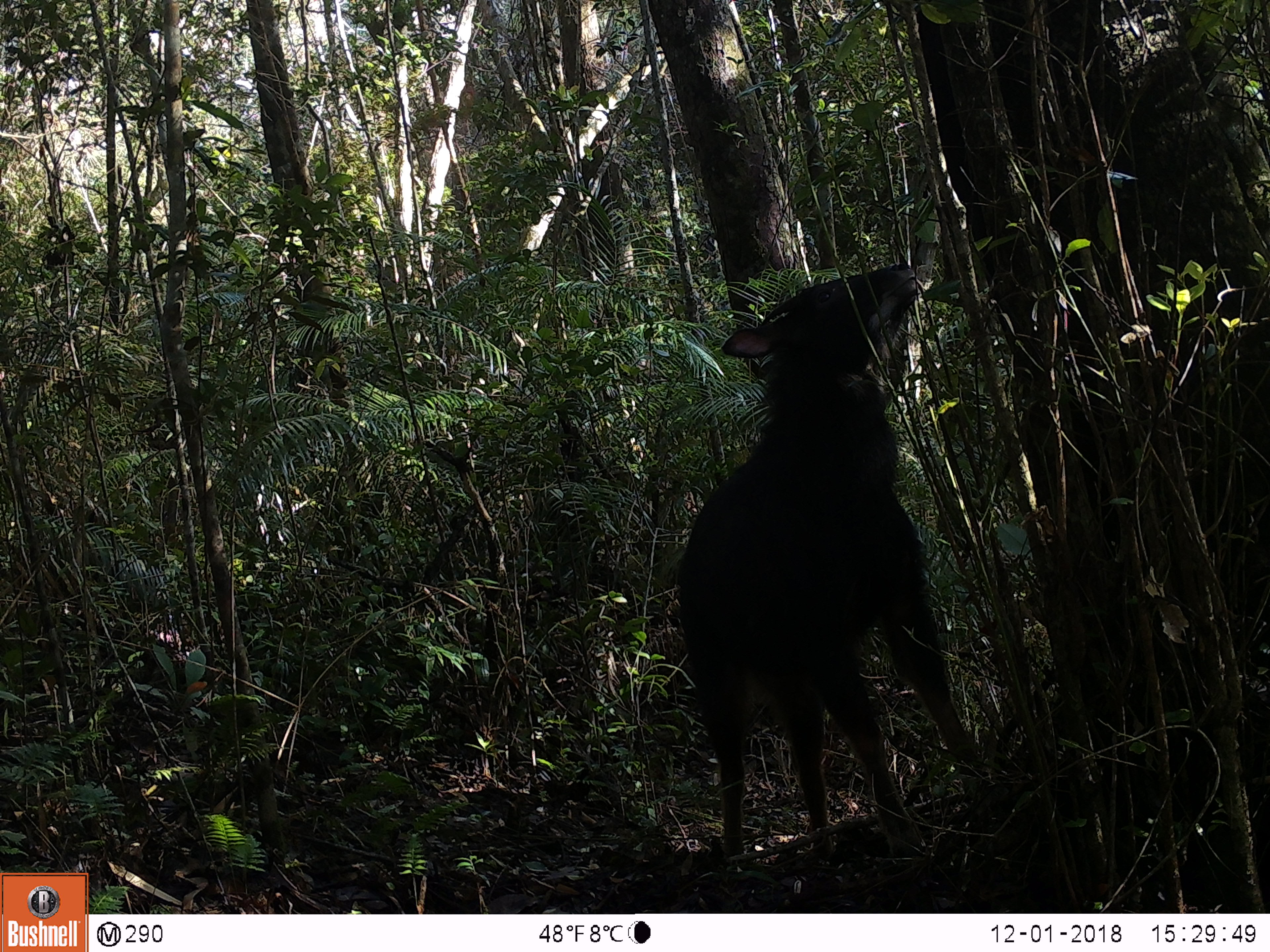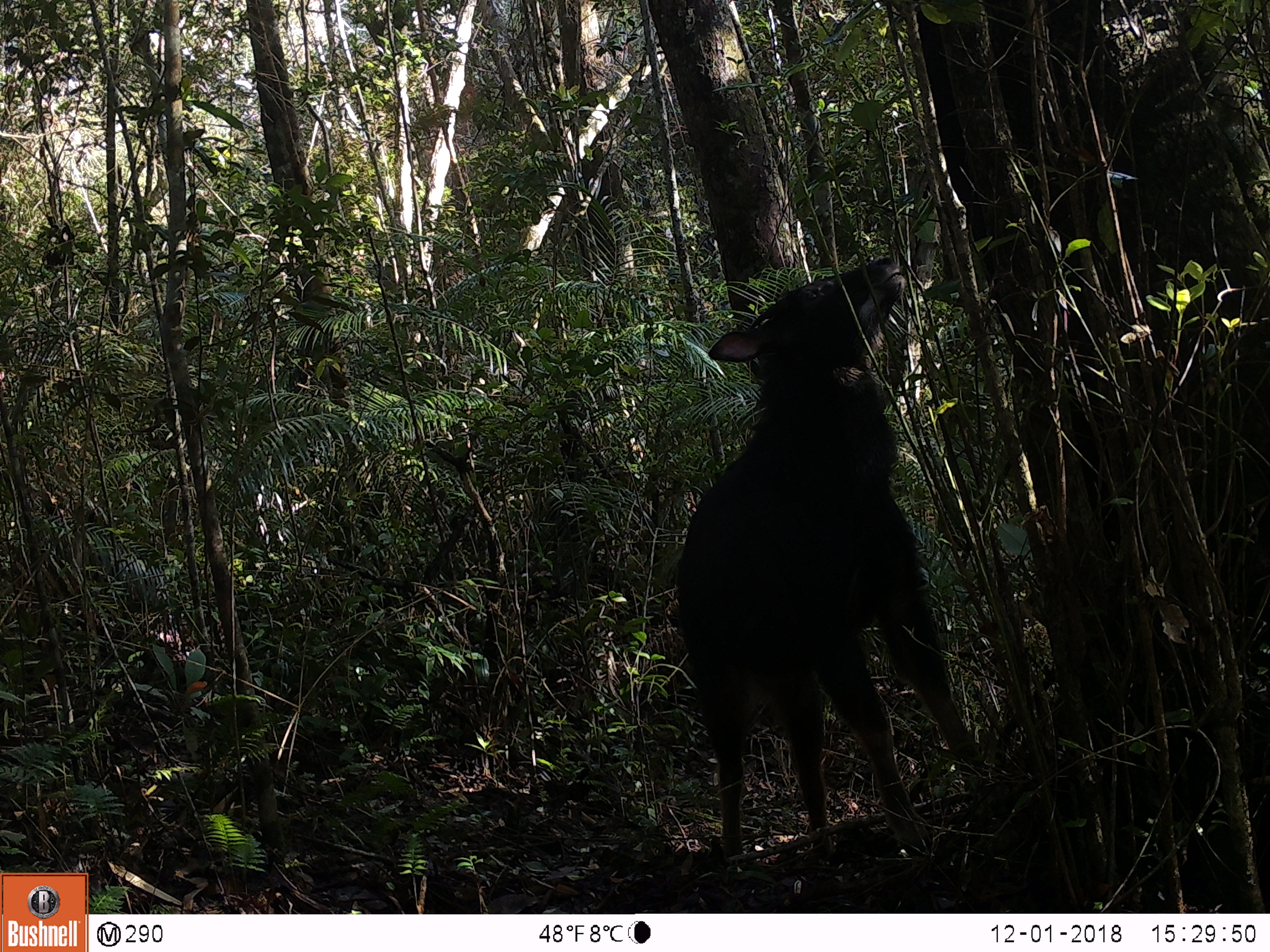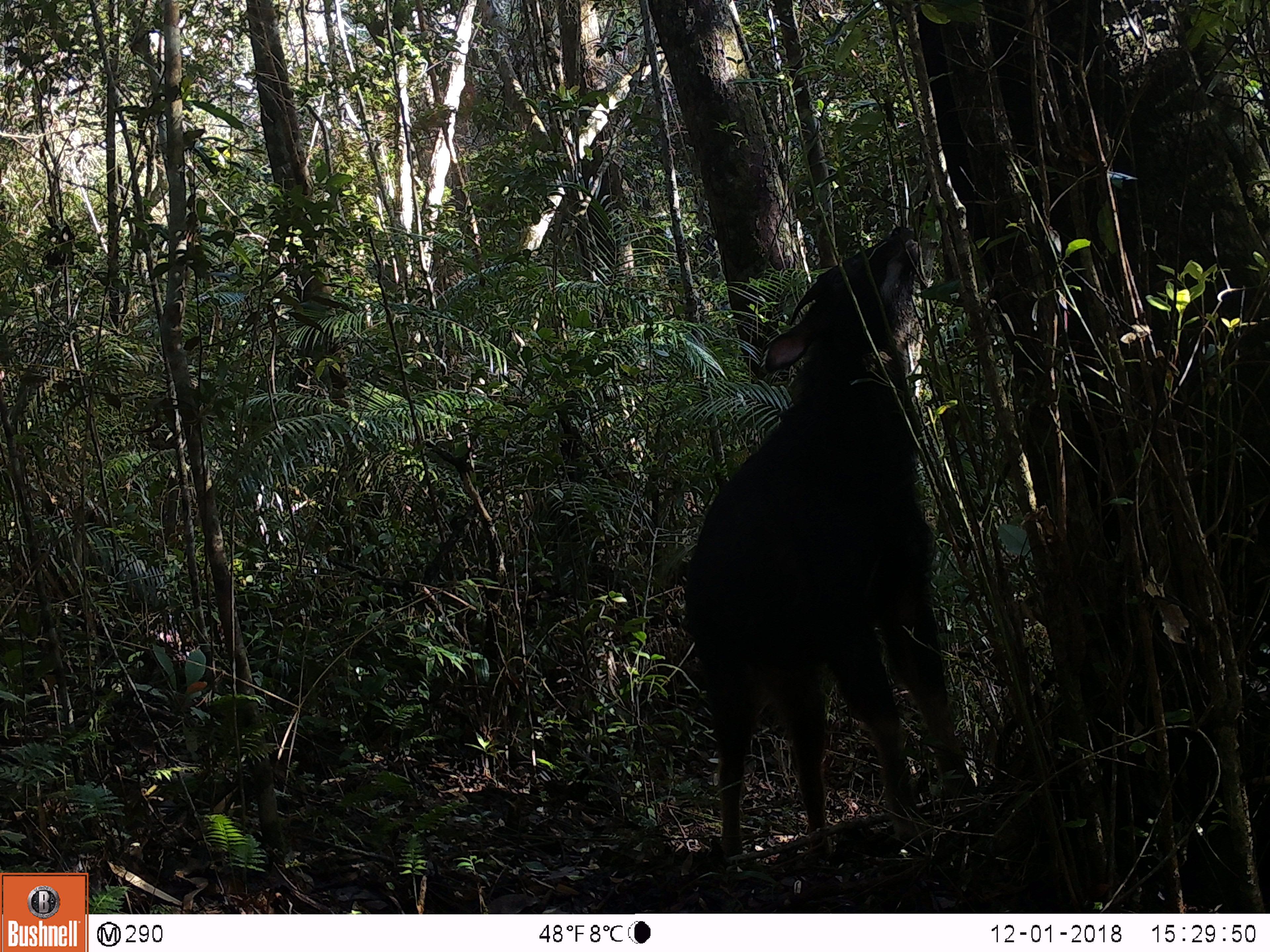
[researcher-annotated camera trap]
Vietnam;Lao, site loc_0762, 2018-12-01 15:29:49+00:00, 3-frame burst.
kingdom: Animalia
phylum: Chordata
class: Mammalia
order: Artiodactyla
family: Bovidae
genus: Capricornis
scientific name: Capricornis sumatraensis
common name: chinese serow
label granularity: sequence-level